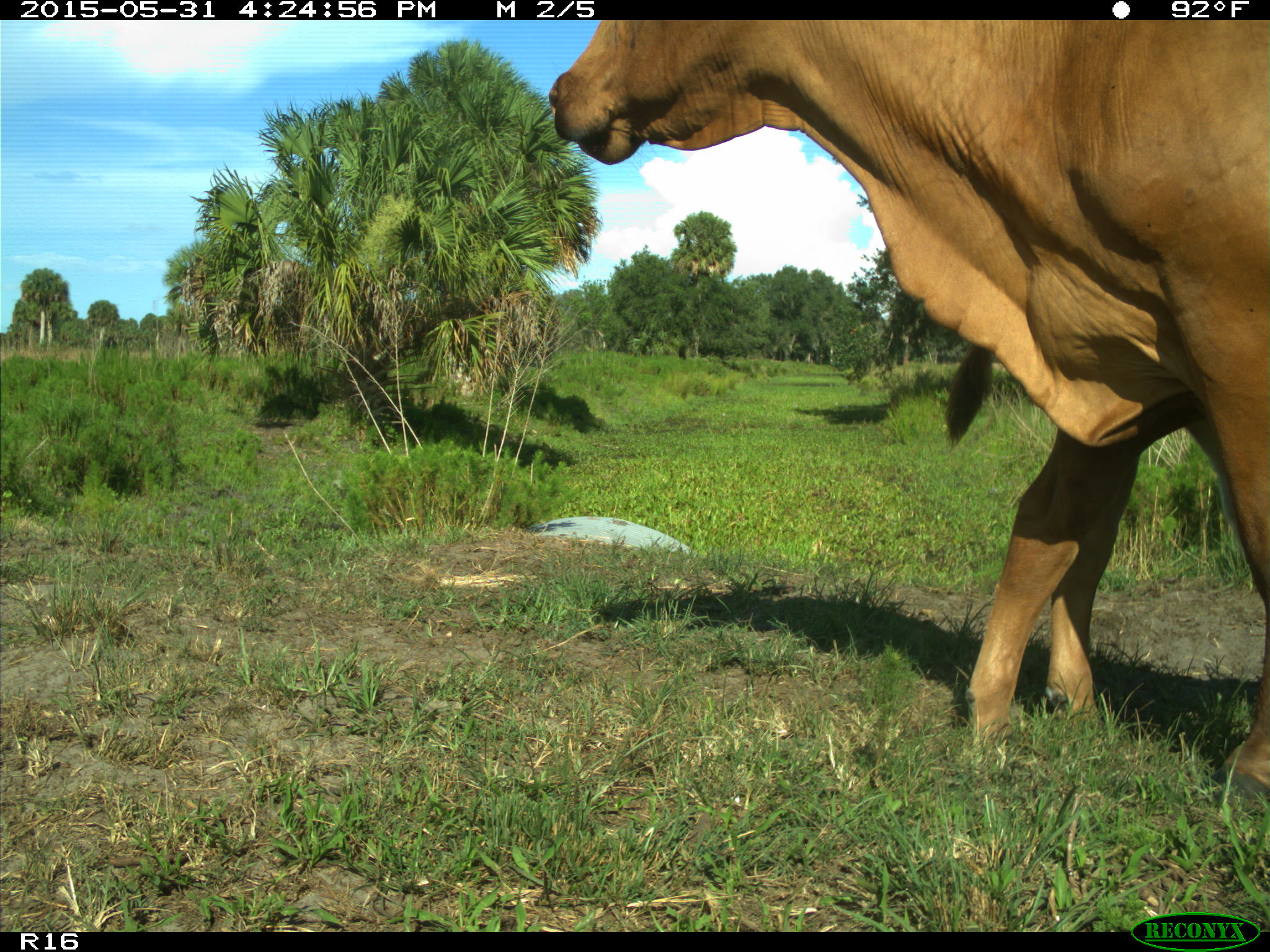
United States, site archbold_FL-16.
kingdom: Animalia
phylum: Chordata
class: Mammalia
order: Artiodactyla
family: Bovidae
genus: Bos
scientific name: Bos taurus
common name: domestic cow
Bos taurus (domestic cow).